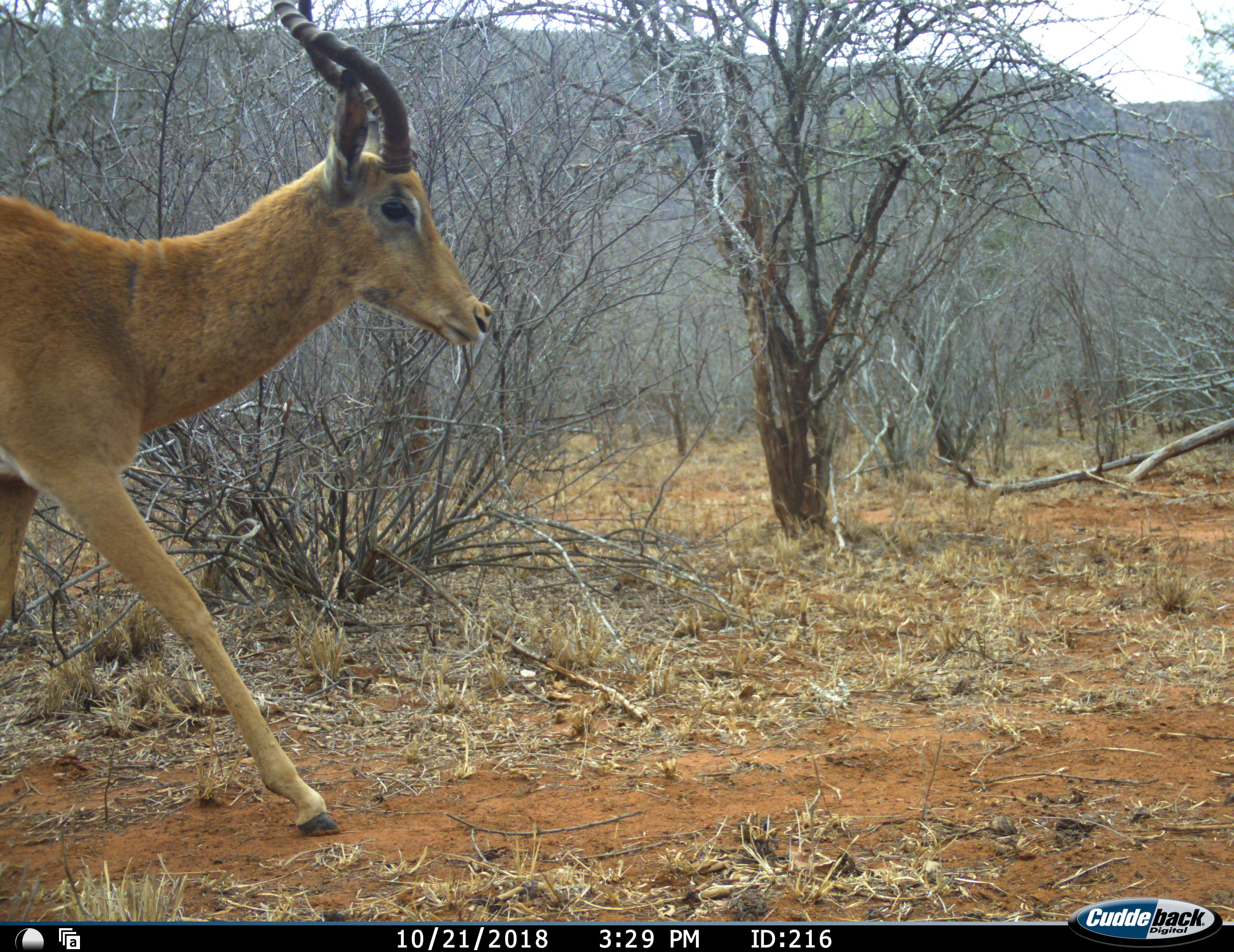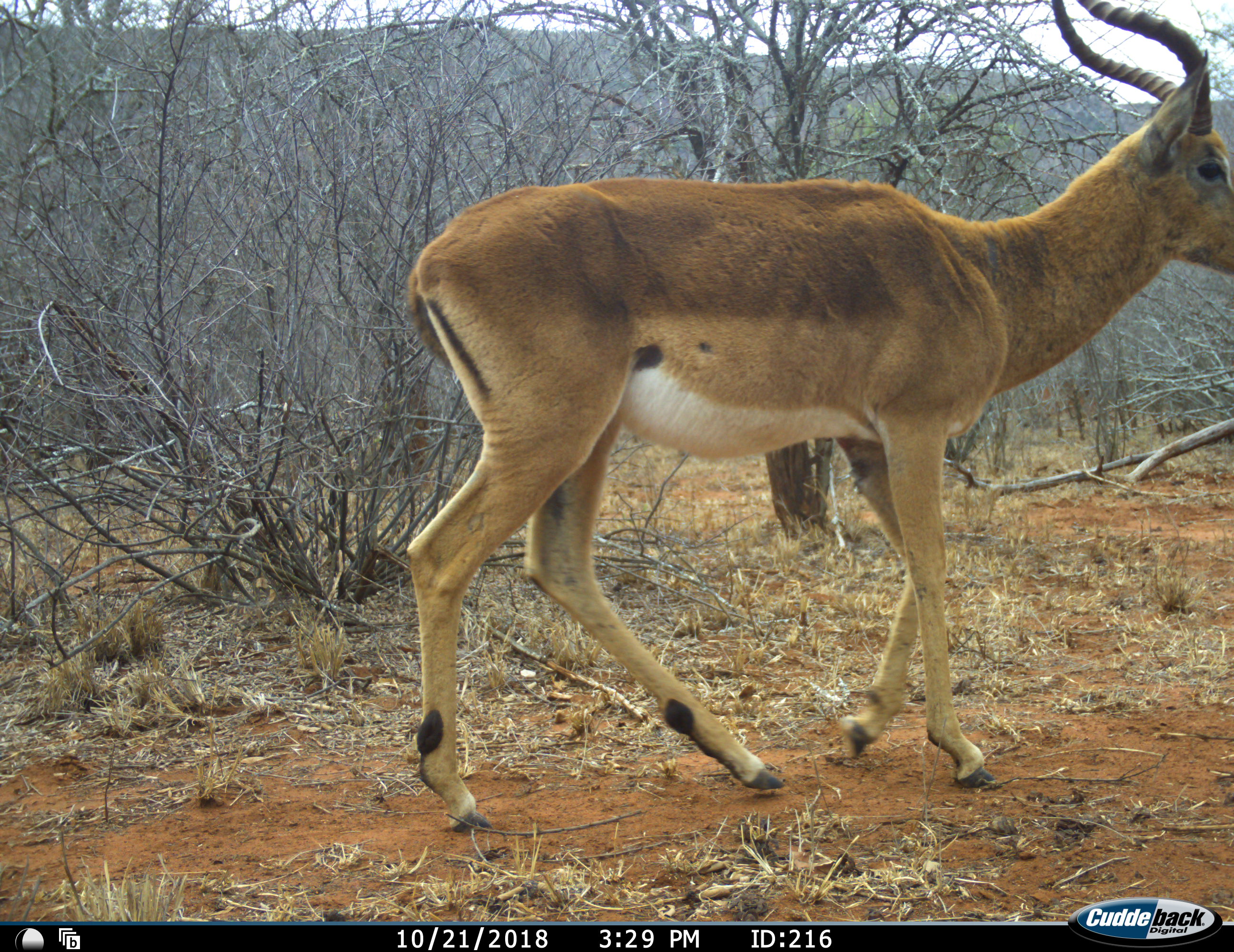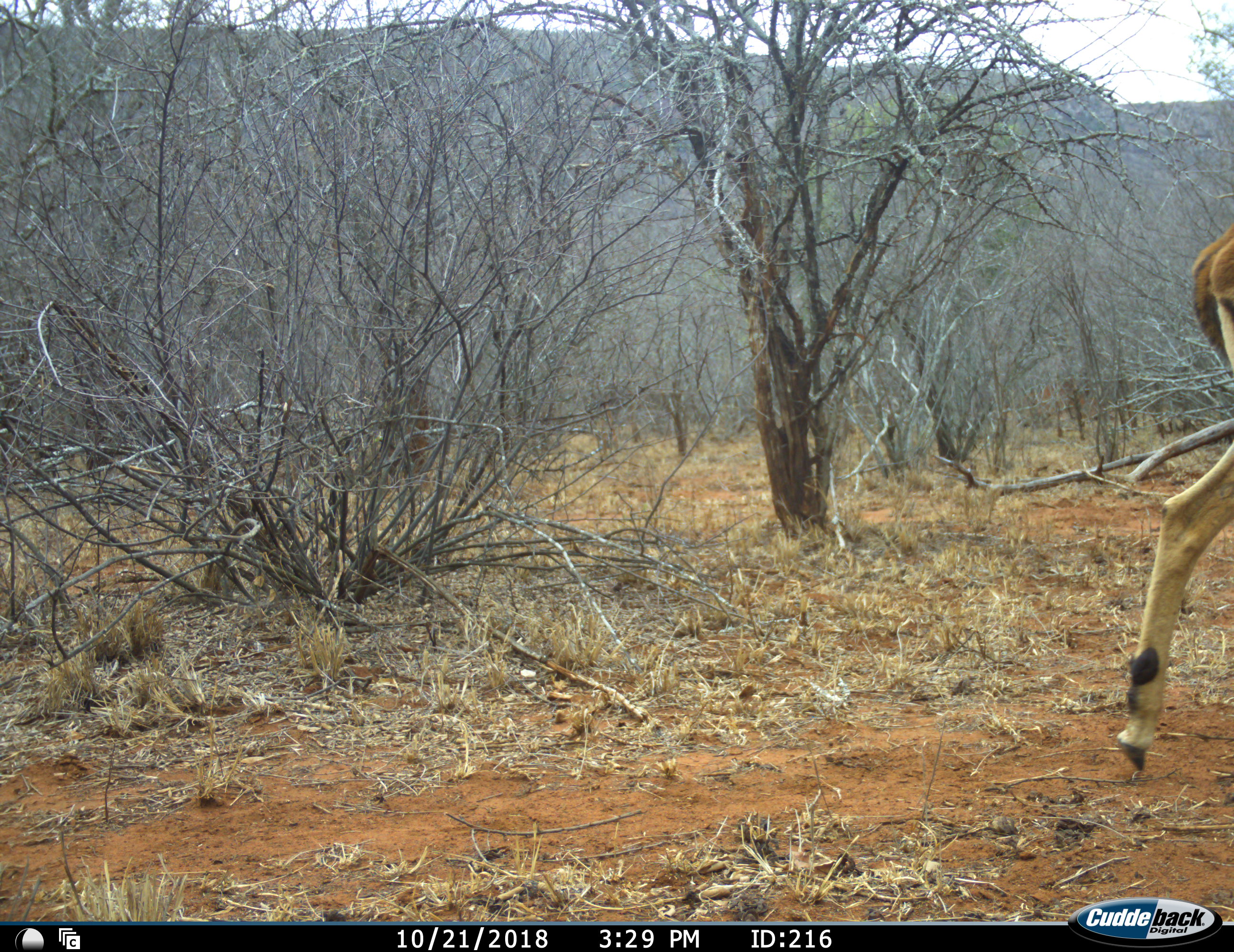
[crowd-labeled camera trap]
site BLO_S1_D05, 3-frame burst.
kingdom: Animalia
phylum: Chordata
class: Mammalia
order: Artiodactyla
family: Bovidae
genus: Aepyceros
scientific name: Aepyceros melampus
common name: impala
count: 1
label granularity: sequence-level